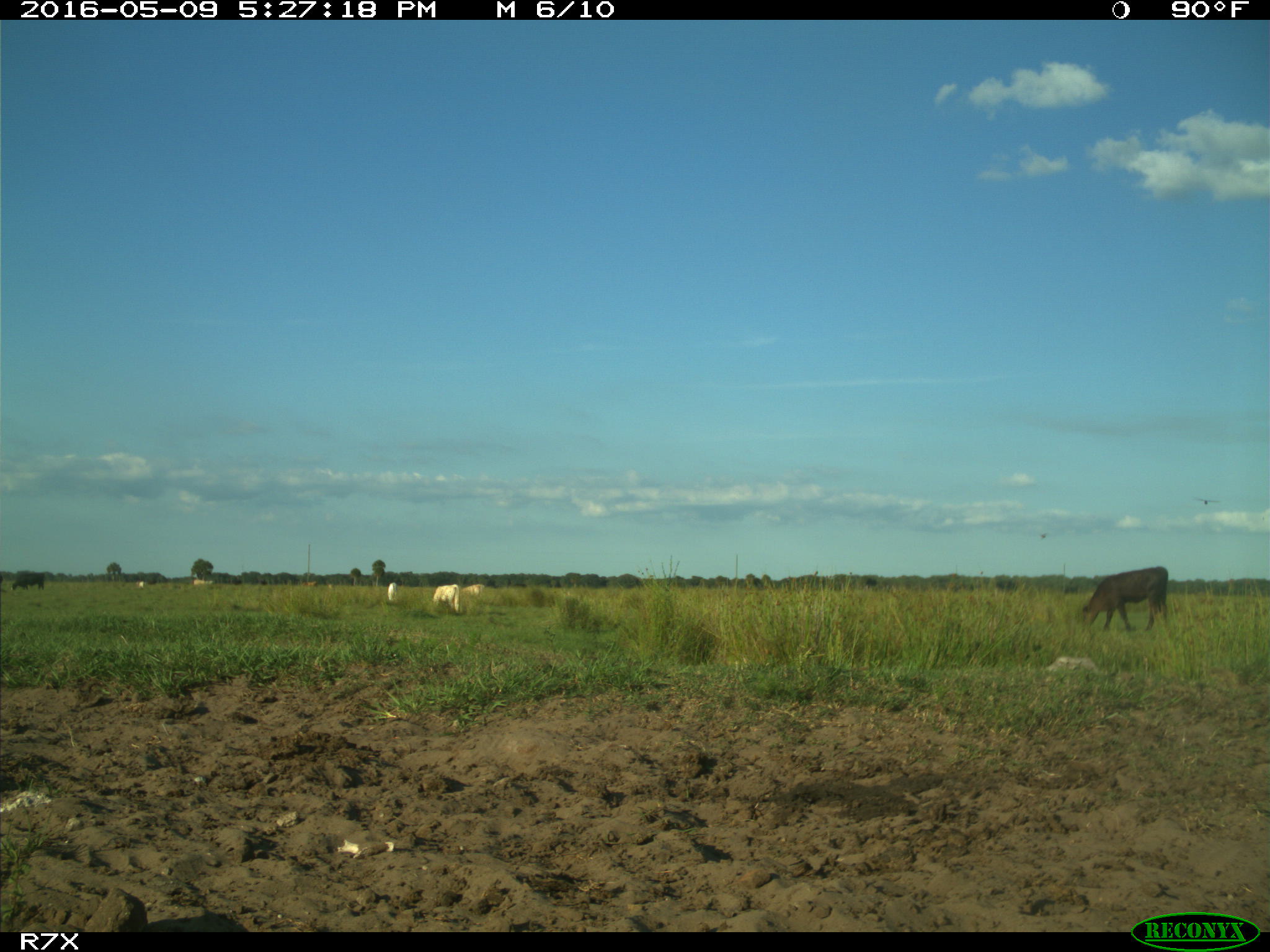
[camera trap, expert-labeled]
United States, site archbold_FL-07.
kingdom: Animalia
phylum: Chordata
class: Mammalia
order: Artiodactyla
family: Bovidae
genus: Bos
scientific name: Bos taurus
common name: domestic cow